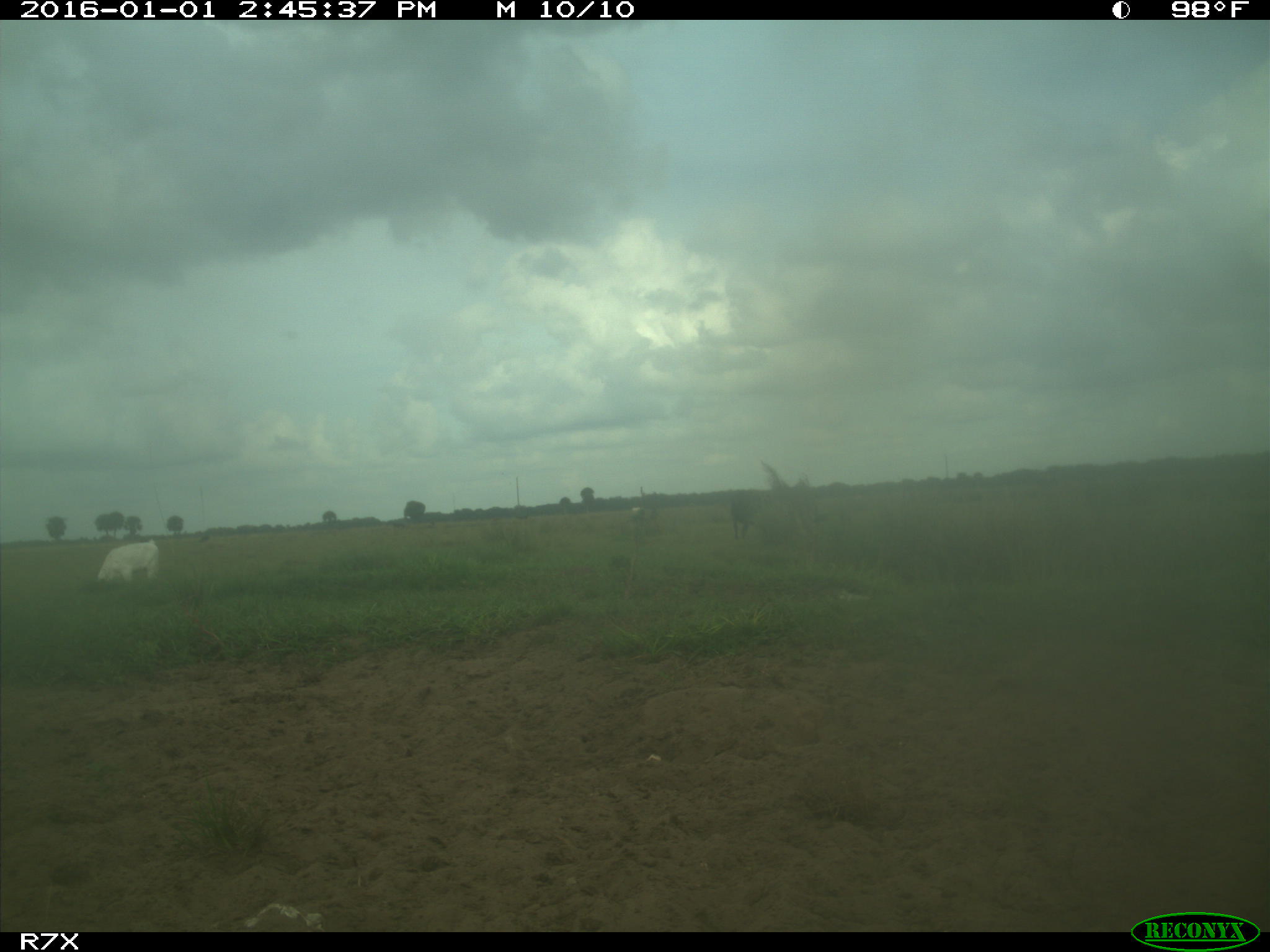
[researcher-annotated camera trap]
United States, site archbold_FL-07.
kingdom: Animalia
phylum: Chordata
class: Mammalia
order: Artiodactyla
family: Bovidae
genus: Bos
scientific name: Bos taurus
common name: domestic cow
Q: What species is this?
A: Bos taurus (domestic cow).